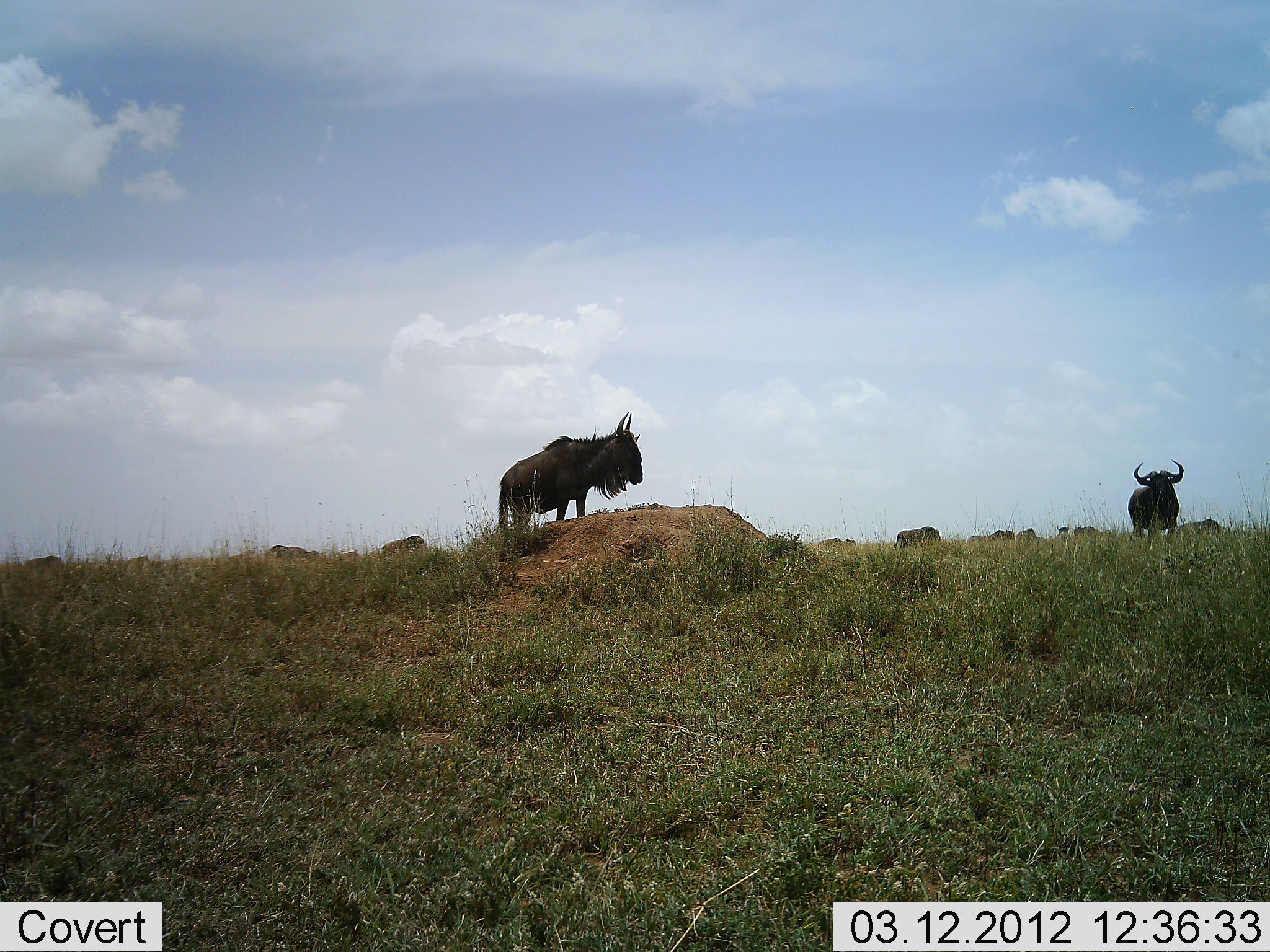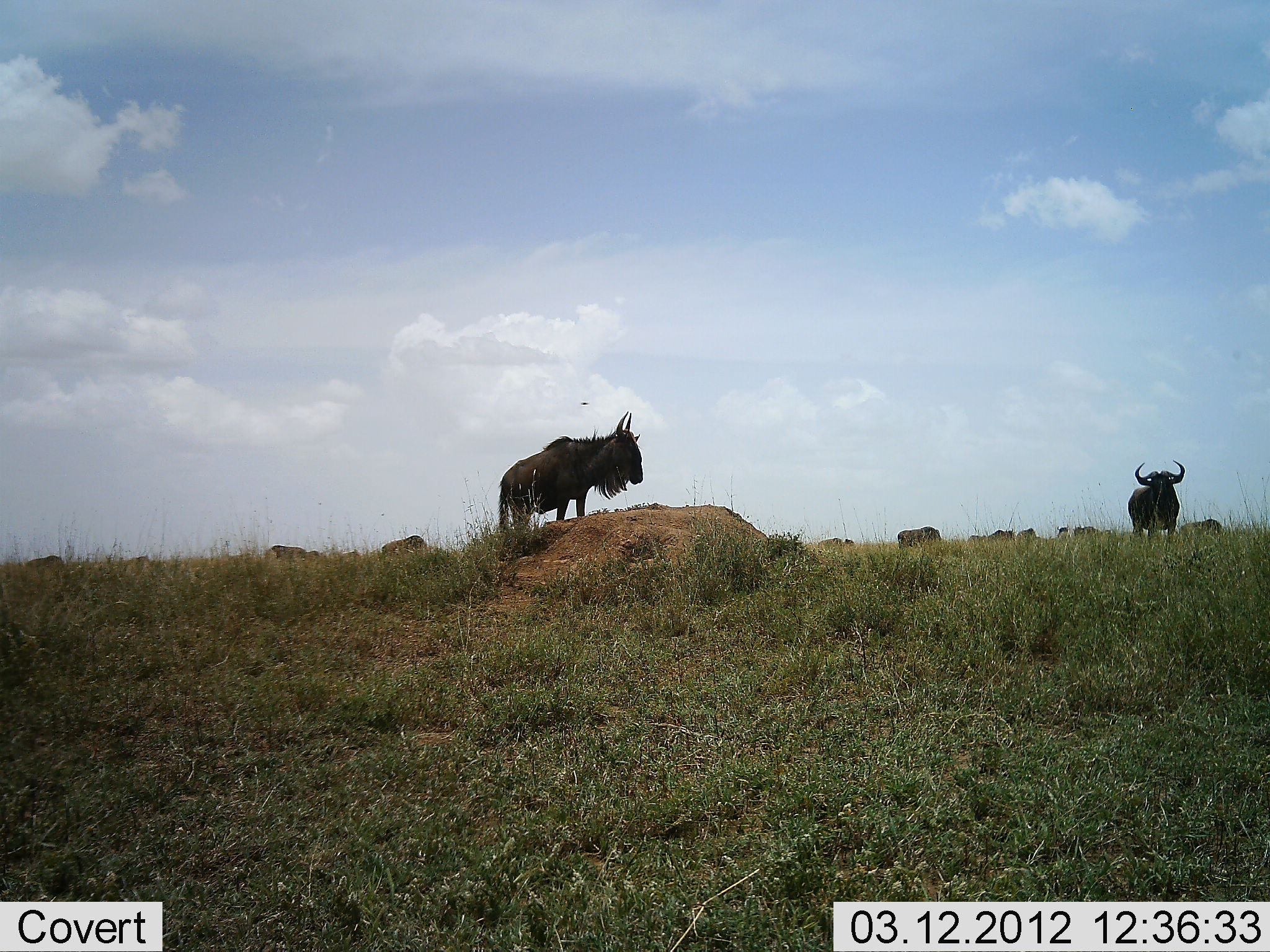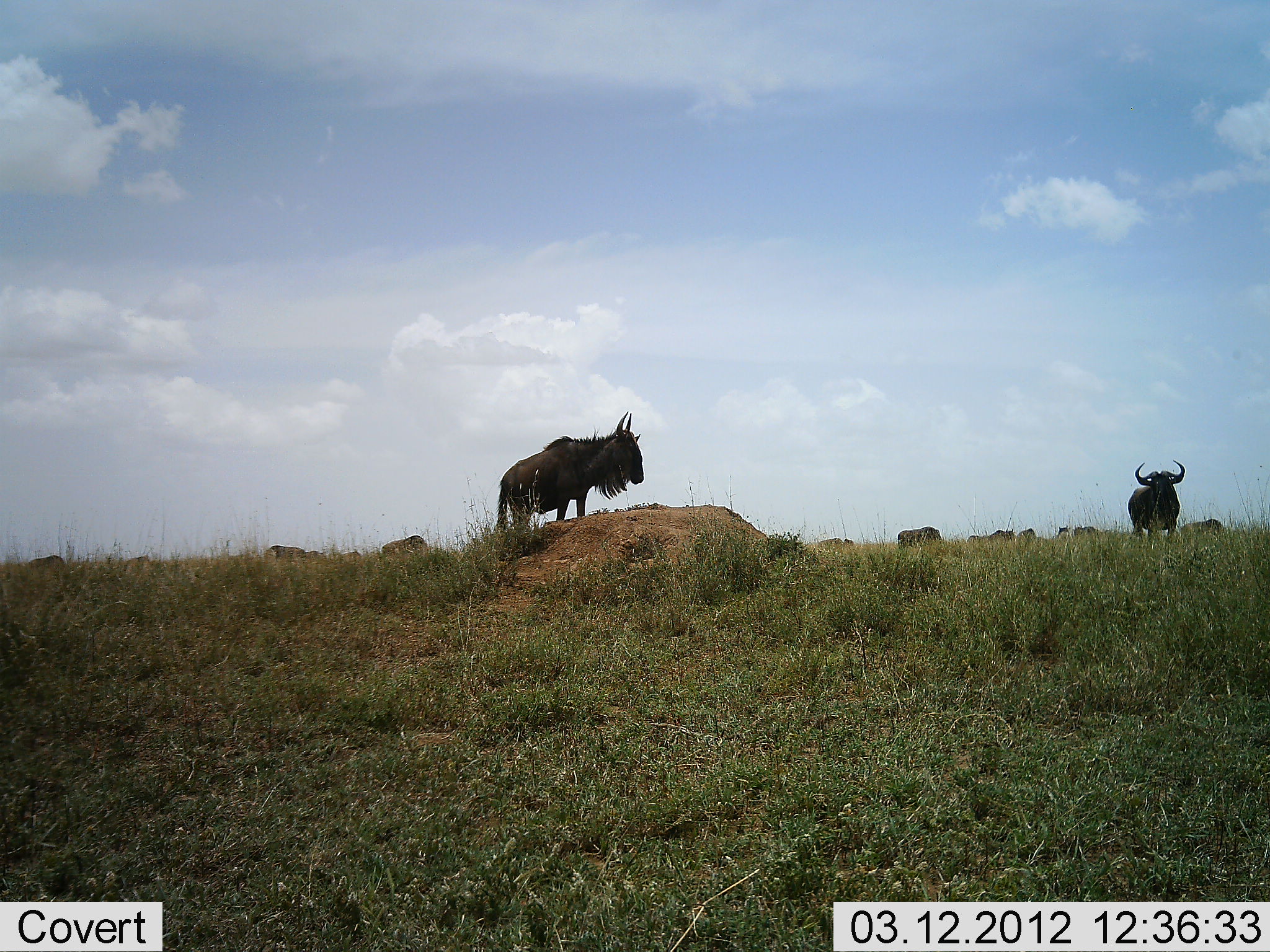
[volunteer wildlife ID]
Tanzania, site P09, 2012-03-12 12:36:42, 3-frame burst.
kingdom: Animalia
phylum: Chordata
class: Mammalia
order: Artiodactyla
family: Bovidae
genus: Connochaetes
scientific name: Connochaetes taurinus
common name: blue wildebeest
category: wildebeest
Wildebeest (blue wildebeest) (Connochaetes taurinus), count 11-50. Behavior (volunteer vote fractions): standing 100%, resting 0%, moving 0%, interacting 0%. Young present (vote fraction): 0%. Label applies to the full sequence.